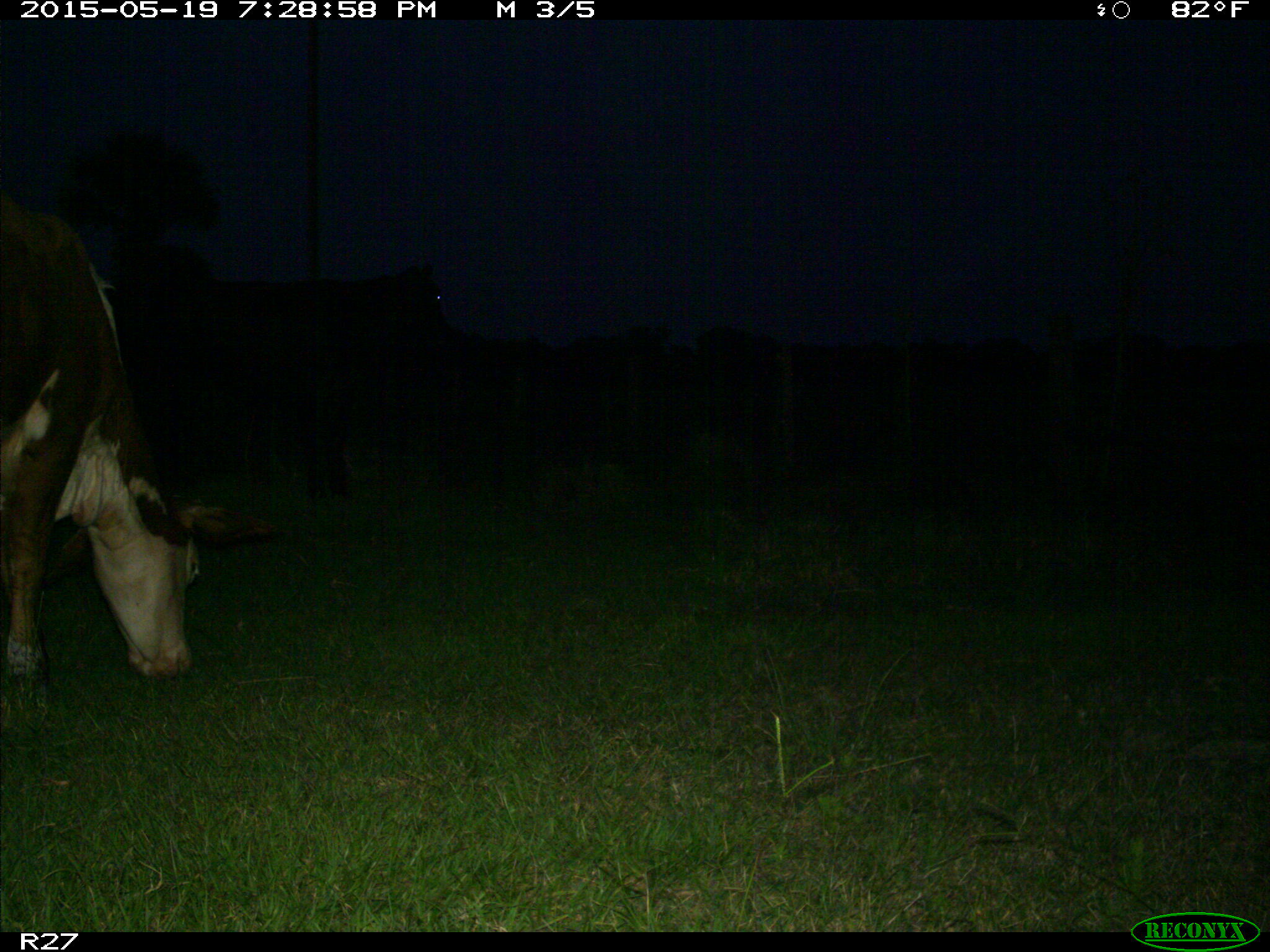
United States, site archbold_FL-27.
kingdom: Animalia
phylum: Chordata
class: Mammalia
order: Artiodactyla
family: Bovidae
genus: Bos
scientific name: Bos taurus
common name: domestic cow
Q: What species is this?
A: Bos taurus (domestic cow).